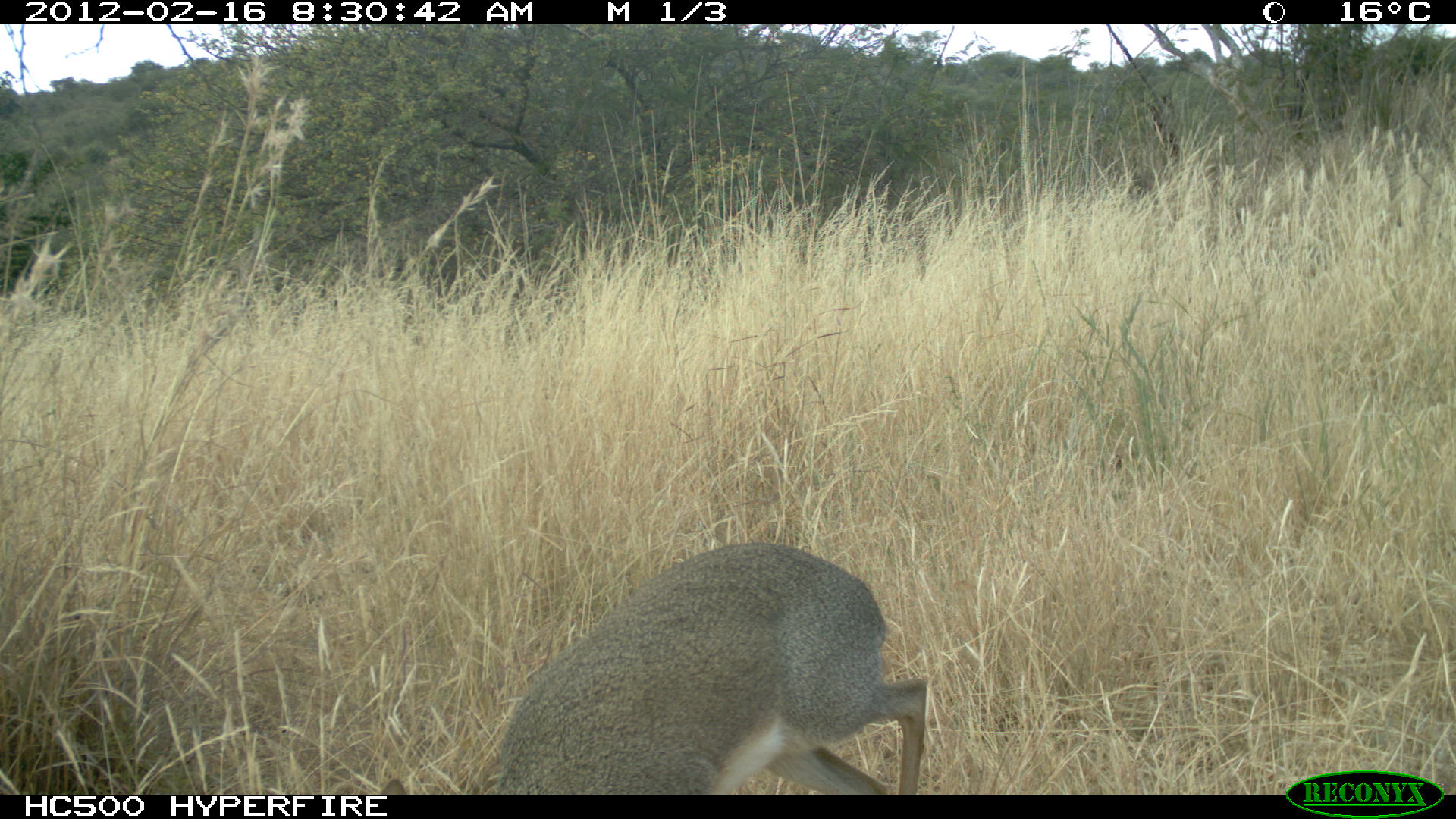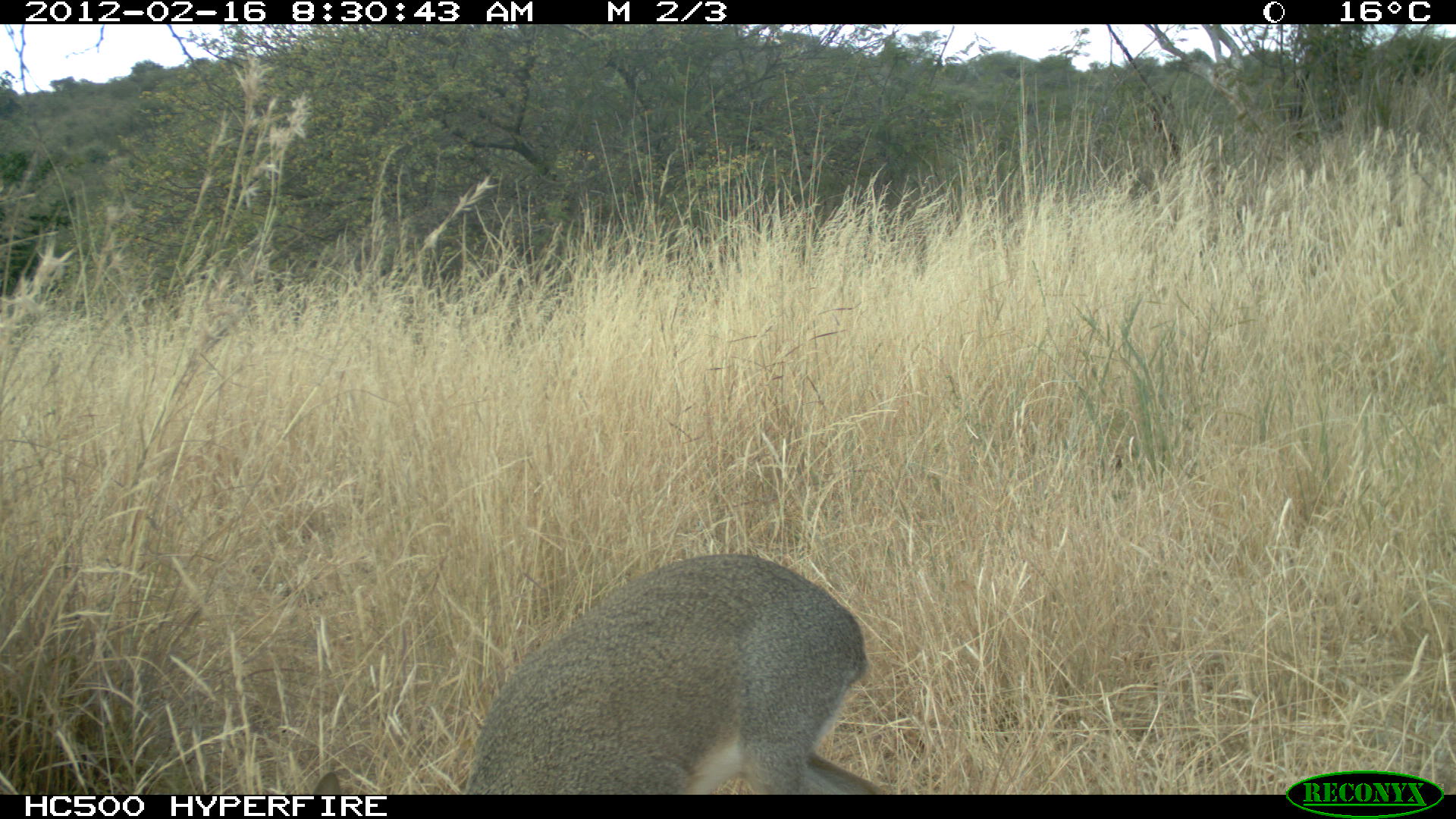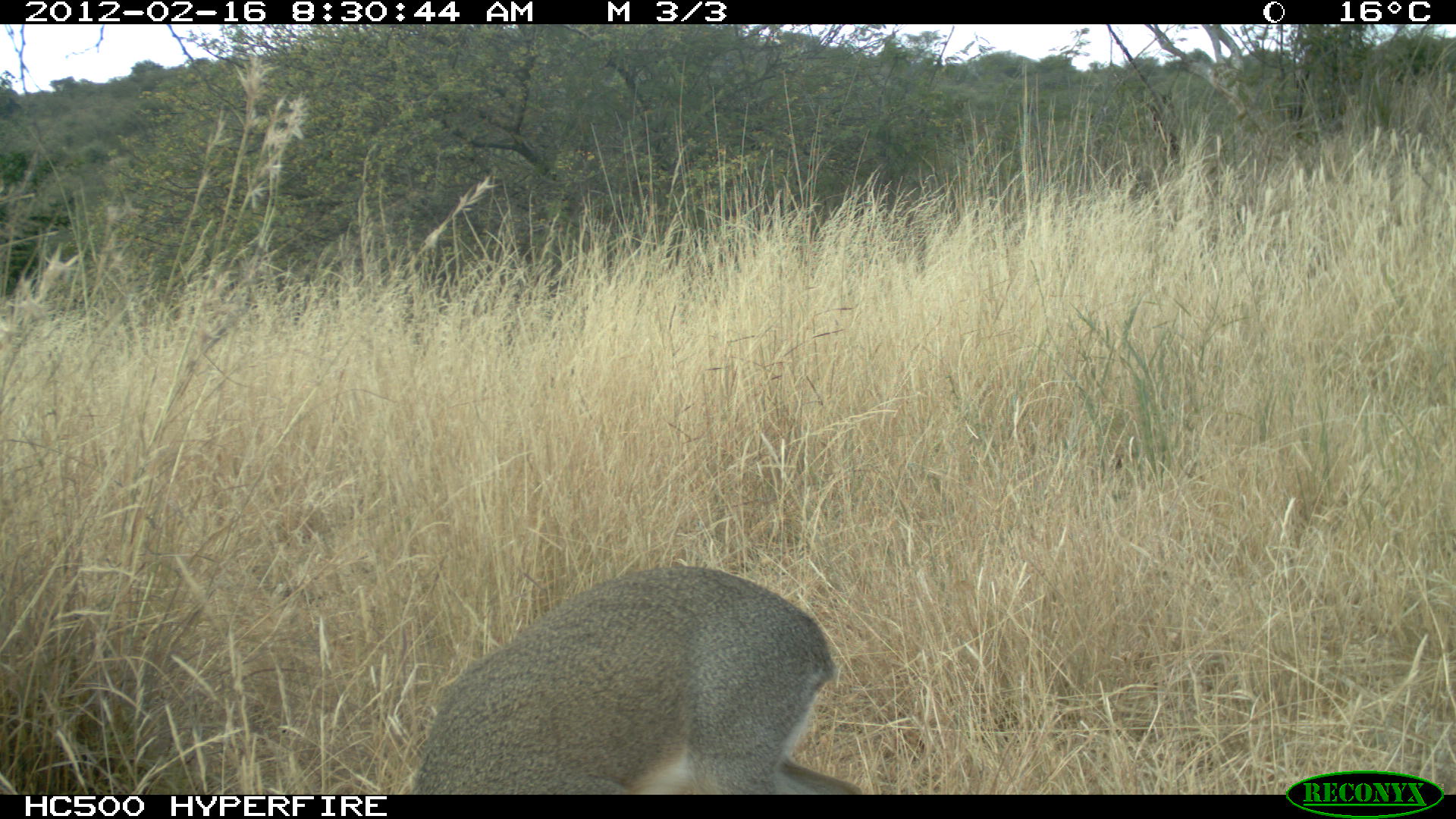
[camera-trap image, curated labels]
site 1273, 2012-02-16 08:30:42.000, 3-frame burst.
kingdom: Animalia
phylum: Chordata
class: Mammalia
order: Artiodactyla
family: Bovidae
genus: Madoqua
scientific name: Madoqua guentheri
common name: günther's dik-dik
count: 1